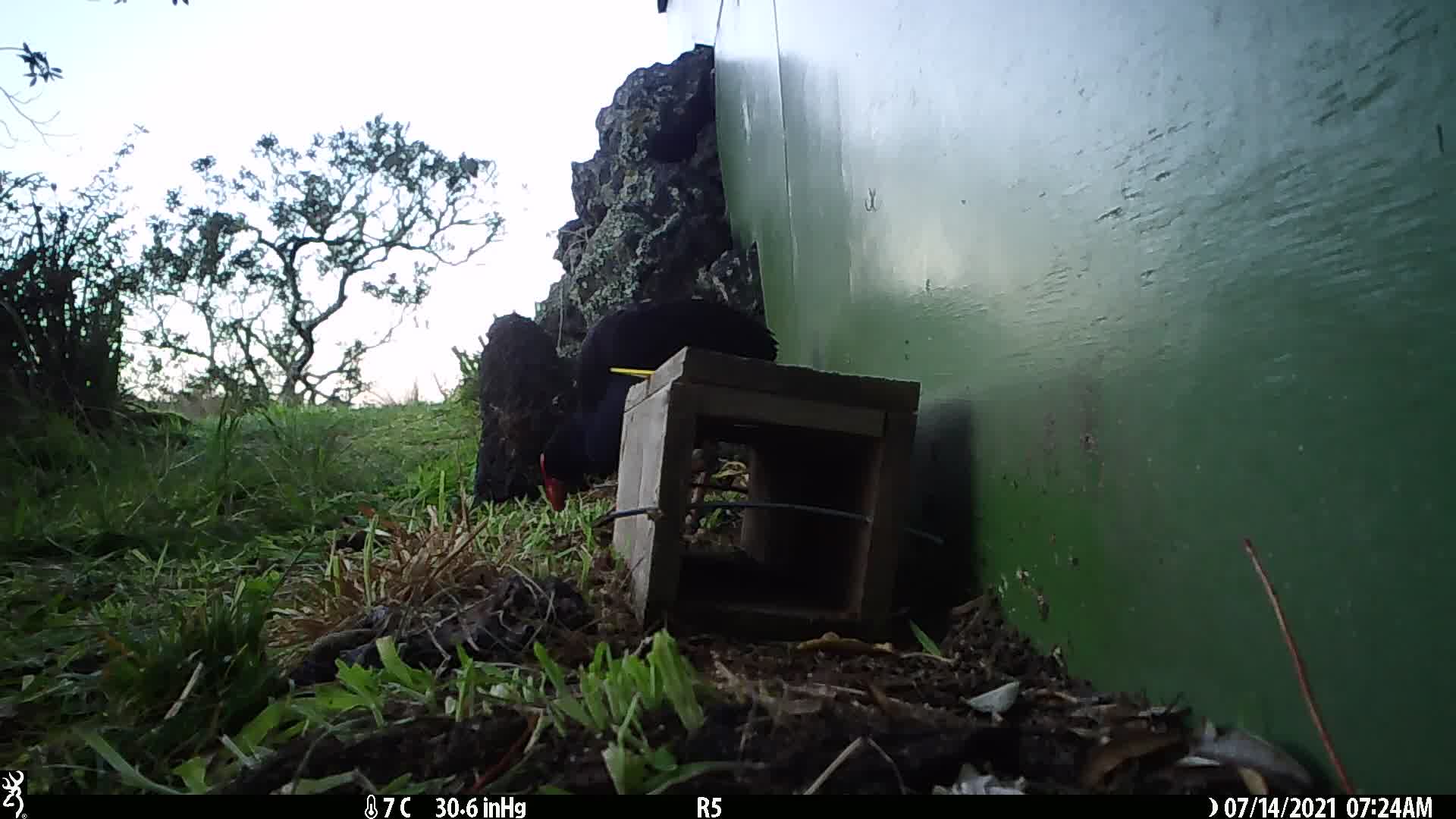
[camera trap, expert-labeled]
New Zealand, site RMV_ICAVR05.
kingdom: Animalia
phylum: Chordata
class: Aves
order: Gruiformes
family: Rallidae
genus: Porphyrio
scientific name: Porphyrio melanotus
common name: australasian swamphen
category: pukeko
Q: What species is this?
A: Pukeko (australasian swamphen) (Porphyrio melanotus).